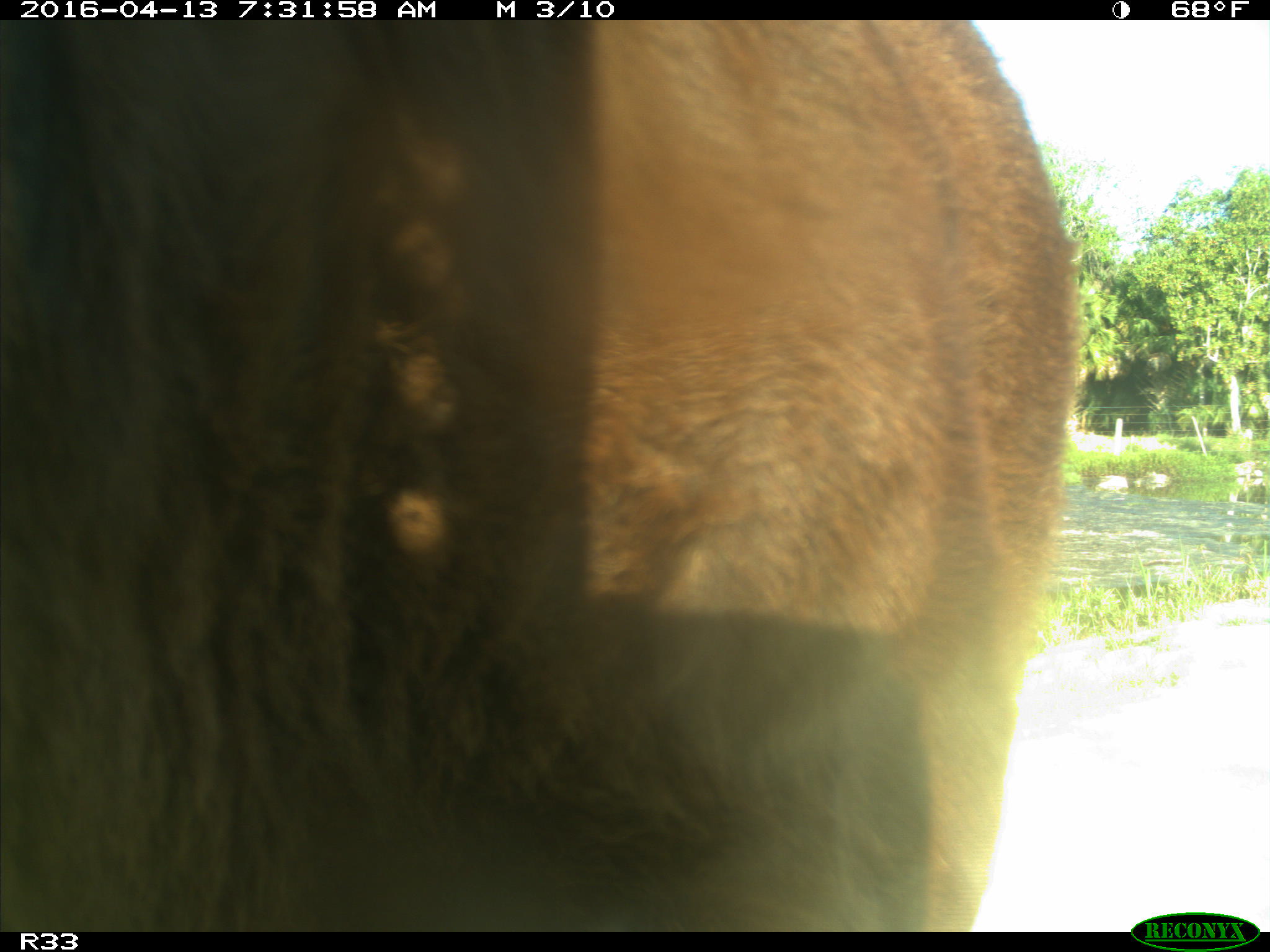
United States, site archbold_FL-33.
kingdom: Animalia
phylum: Chordata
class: Mammalia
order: Artiodactyla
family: Bovidae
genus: Bos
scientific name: Bos taurus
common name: domestic cow